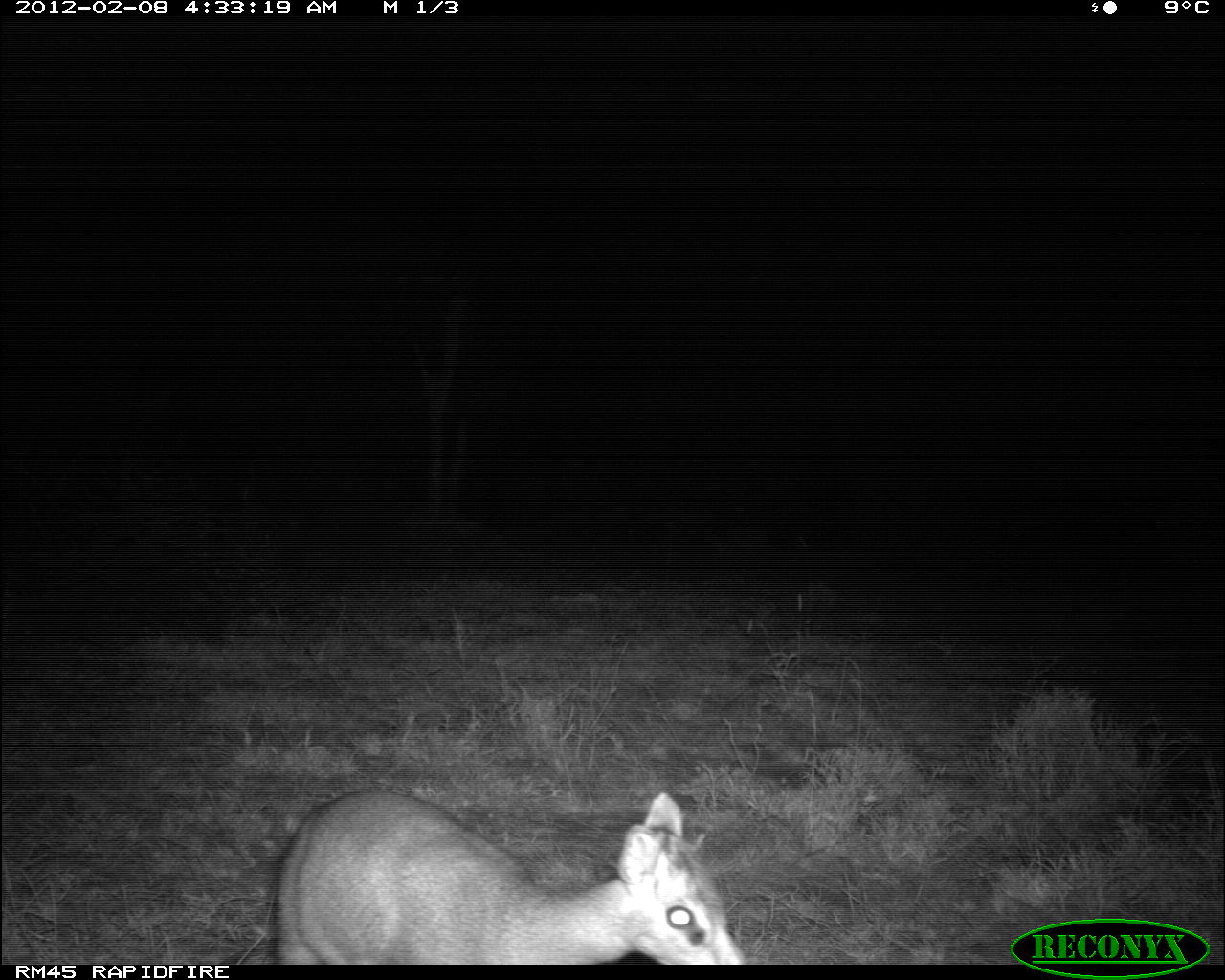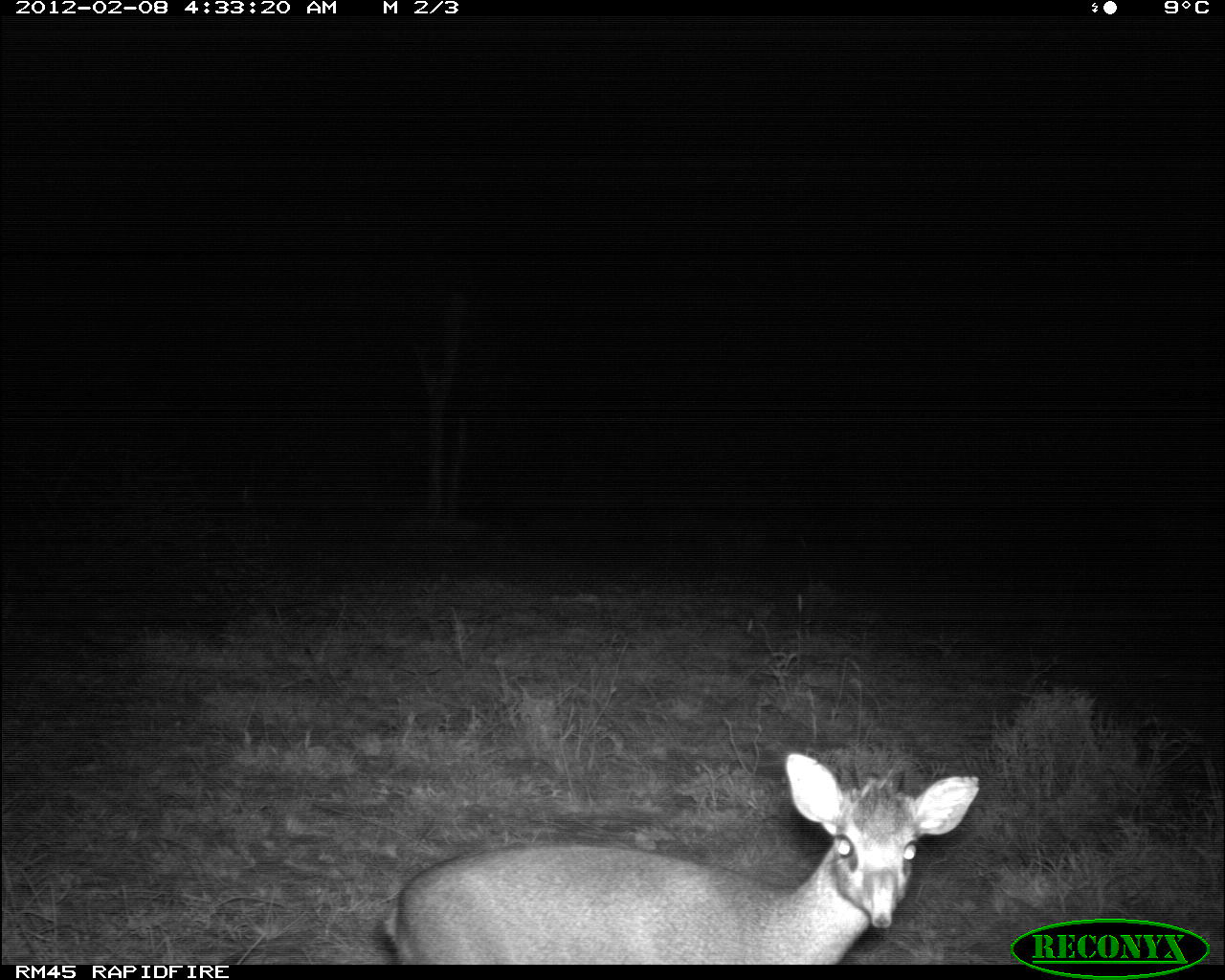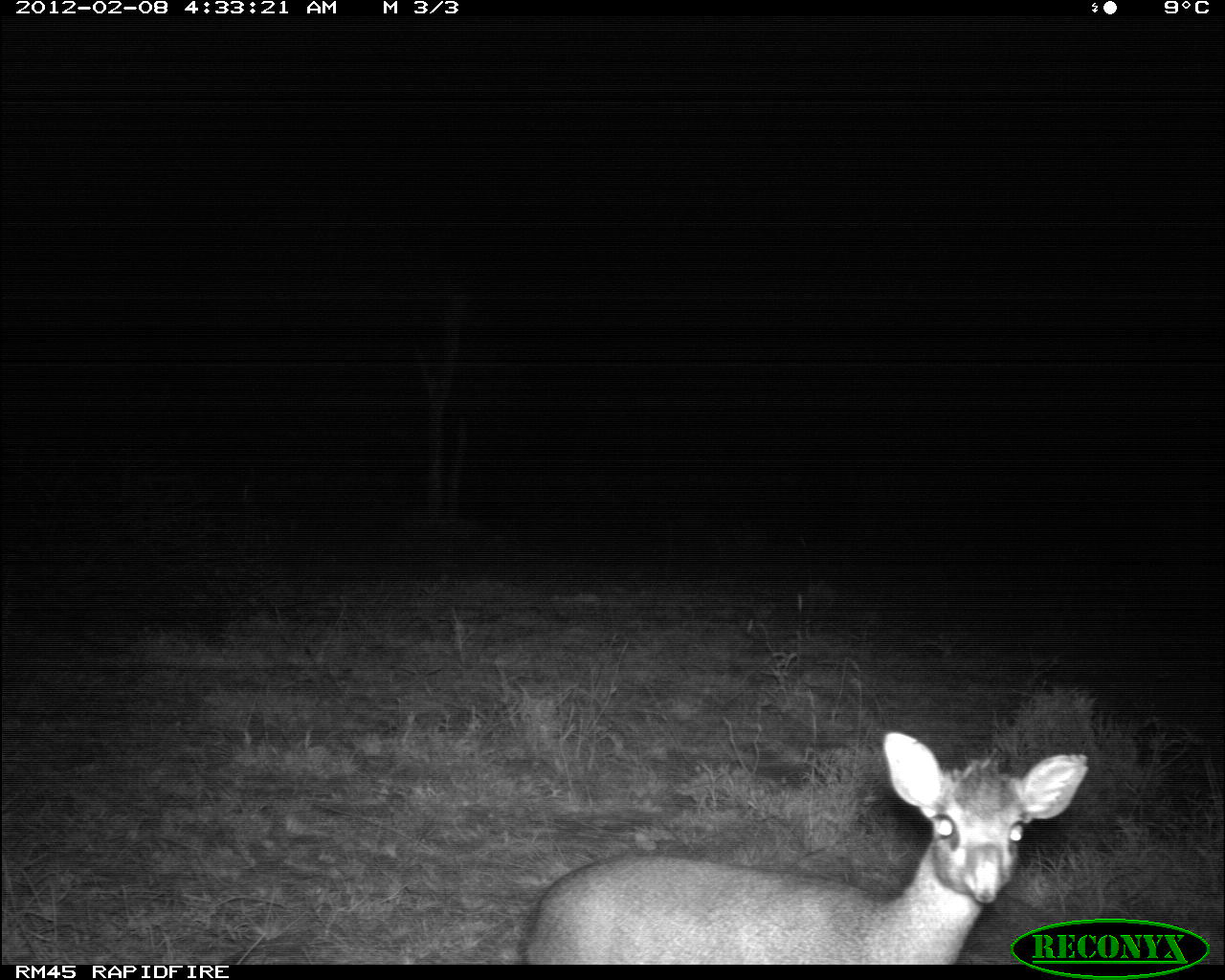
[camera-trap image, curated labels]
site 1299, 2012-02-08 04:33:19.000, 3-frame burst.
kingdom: Animalia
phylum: Chordata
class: Mammalia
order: Artiodactyla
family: Bovidae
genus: Madoqua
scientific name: Madoqua guentheri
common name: günther's dik-dik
Madoqua guentheri (günther's dik-dik), count 1.